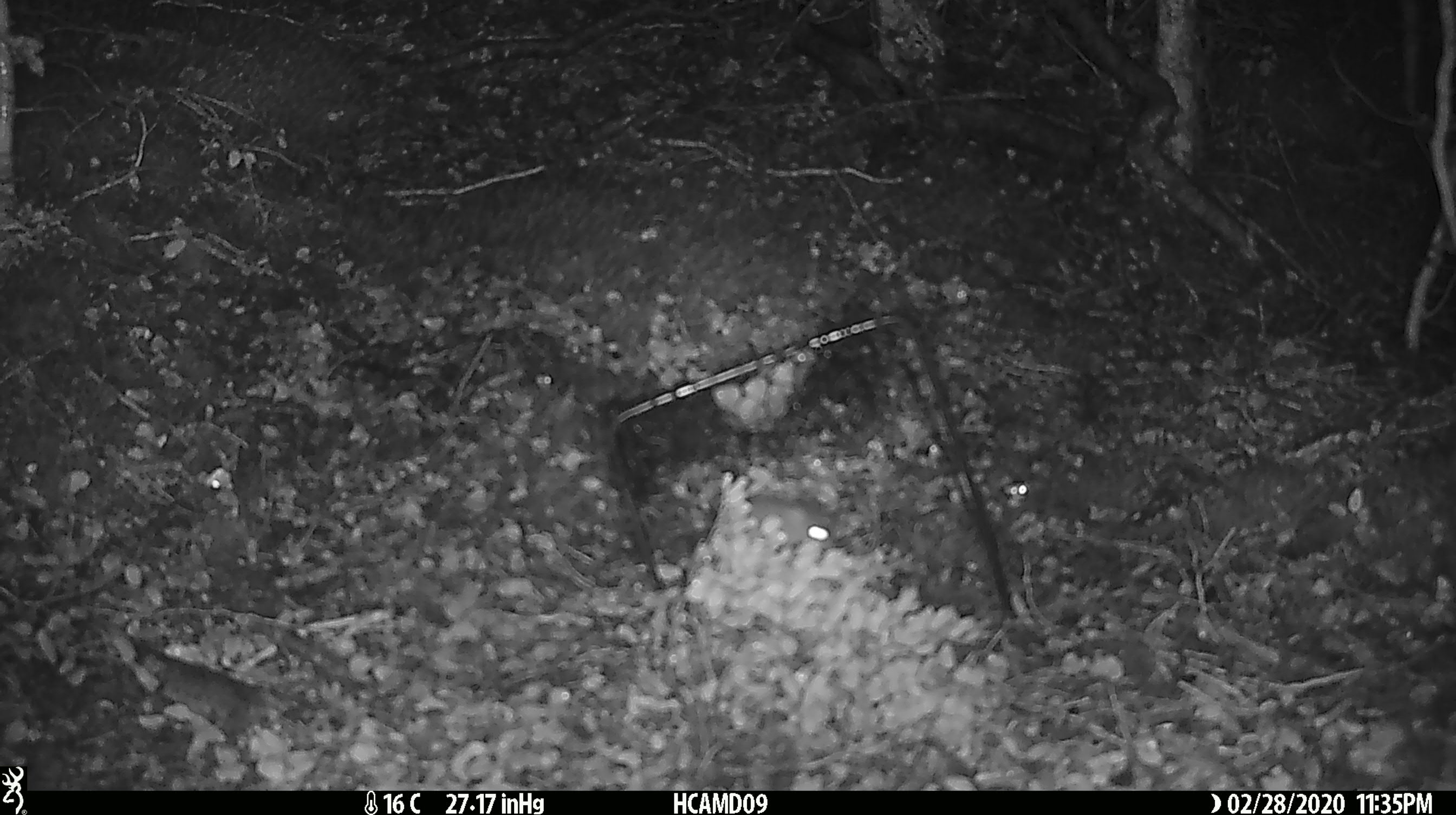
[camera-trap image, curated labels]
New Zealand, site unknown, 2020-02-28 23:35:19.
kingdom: Animalia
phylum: Chordata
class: Mammalia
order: Rodentia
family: Muridae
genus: Mus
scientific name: Mus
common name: mouse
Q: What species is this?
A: Mouse (Mus).